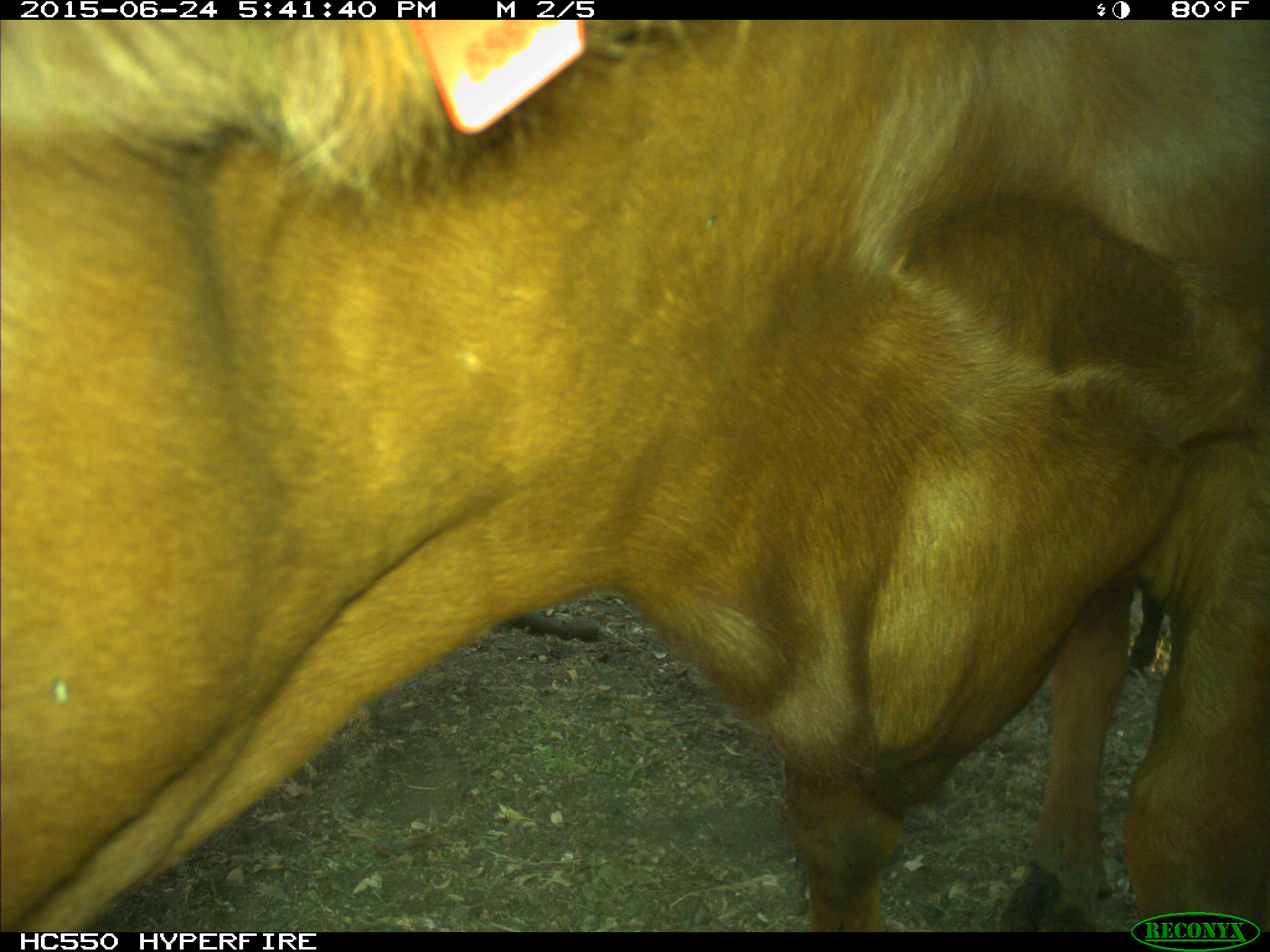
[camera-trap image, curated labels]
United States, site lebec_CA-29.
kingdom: Animalia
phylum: Chordata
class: Mammalia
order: Artiodactyla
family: Bovidae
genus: Bos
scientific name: Bos taurus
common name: domestic cow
Bos taurus (domestic cow).